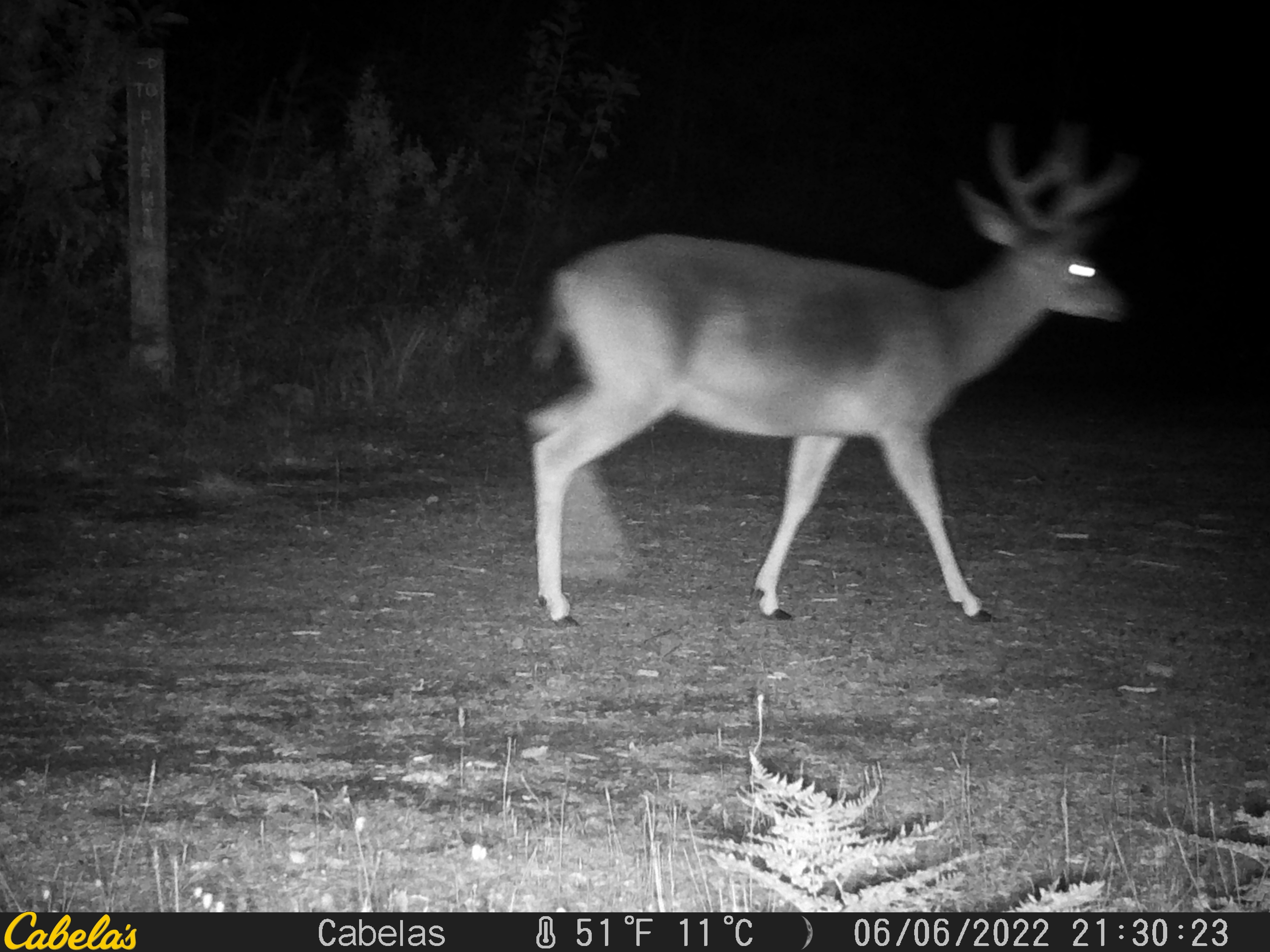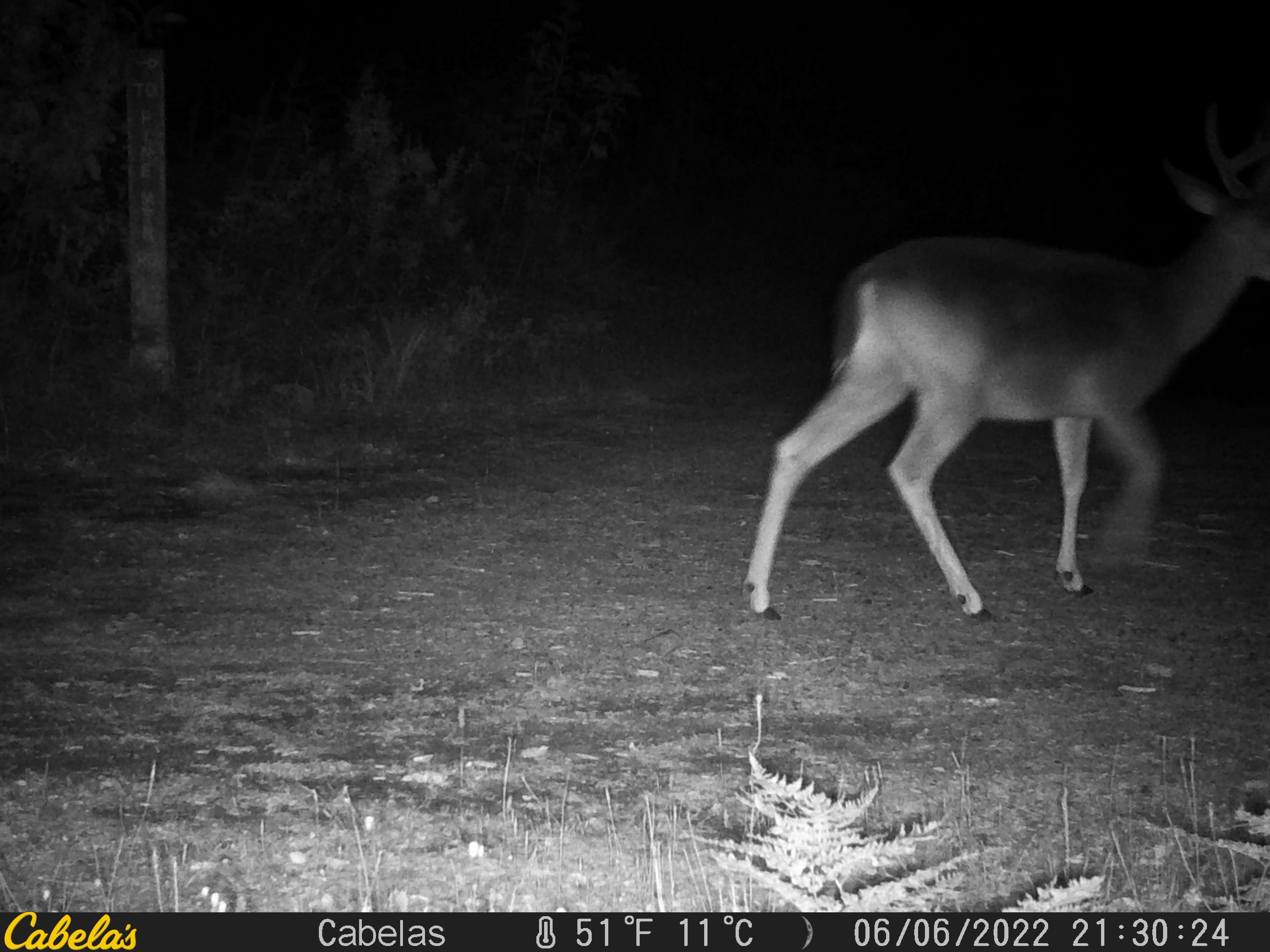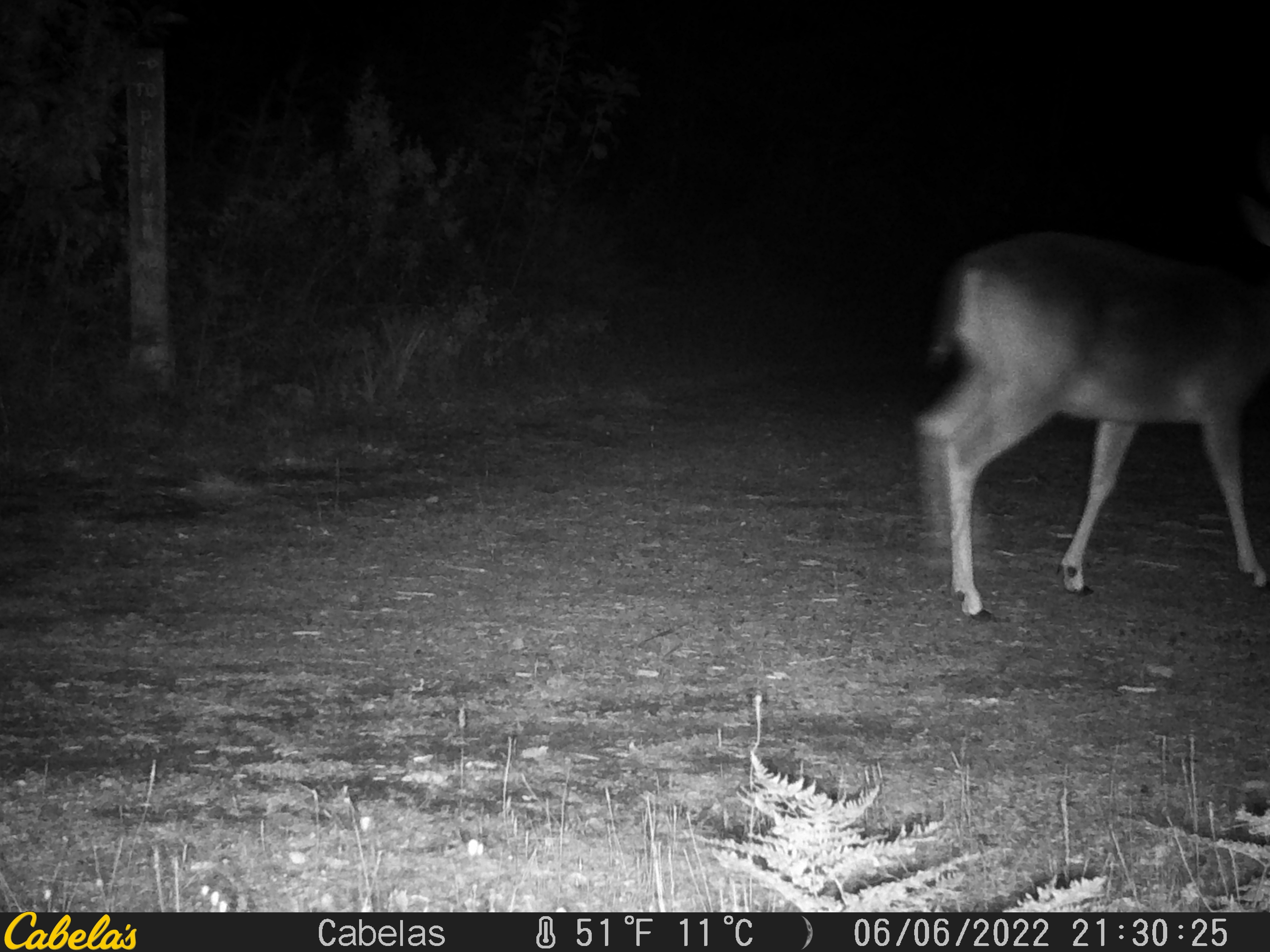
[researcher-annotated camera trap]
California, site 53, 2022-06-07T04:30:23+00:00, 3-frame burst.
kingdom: Animalia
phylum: Chordata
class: Mammalia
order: Artiodactyla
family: Cervidae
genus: Odocoileus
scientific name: Odocoileus hemionus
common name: mule deer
Mule deer (Odocoileus hemionus).